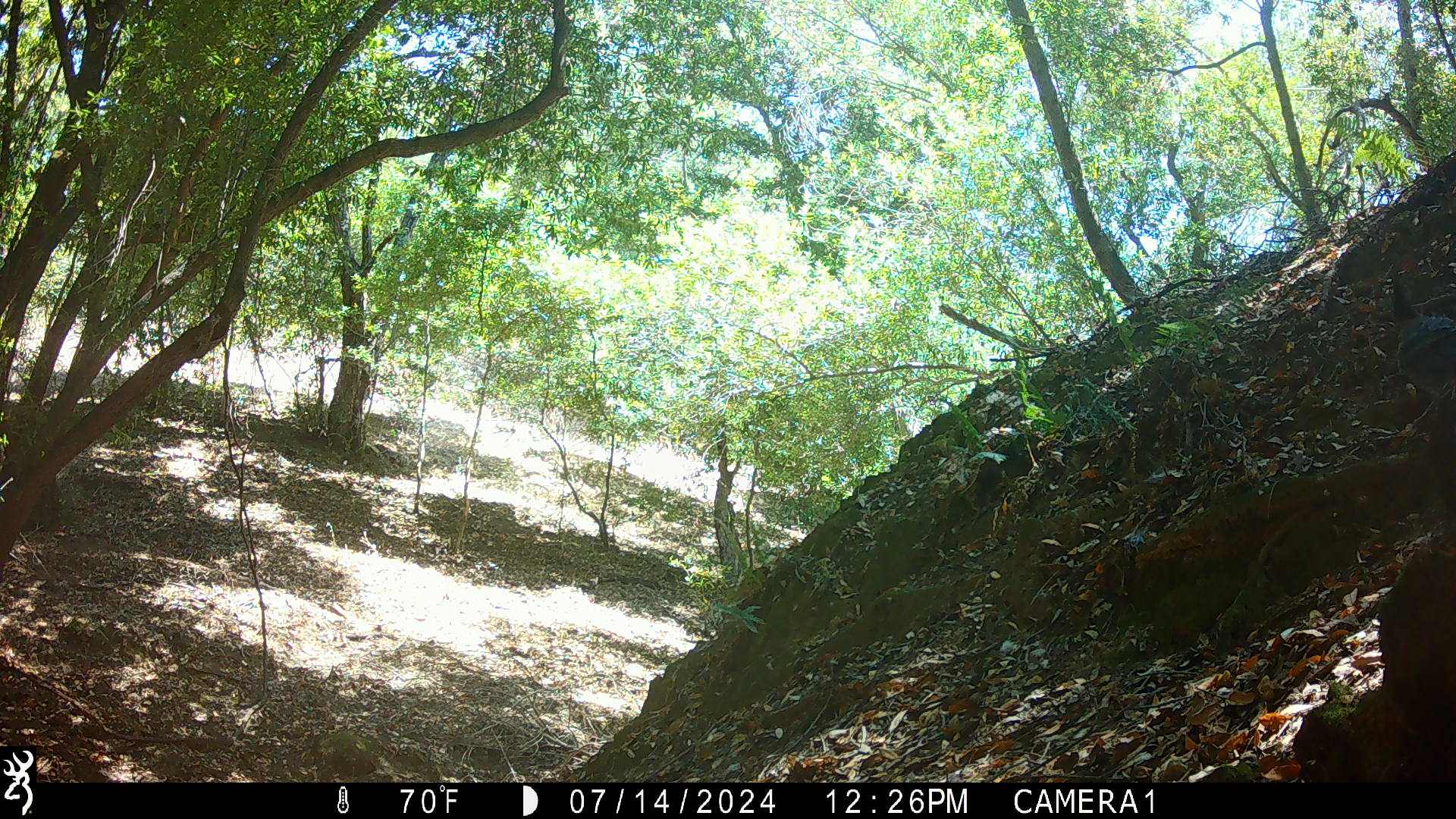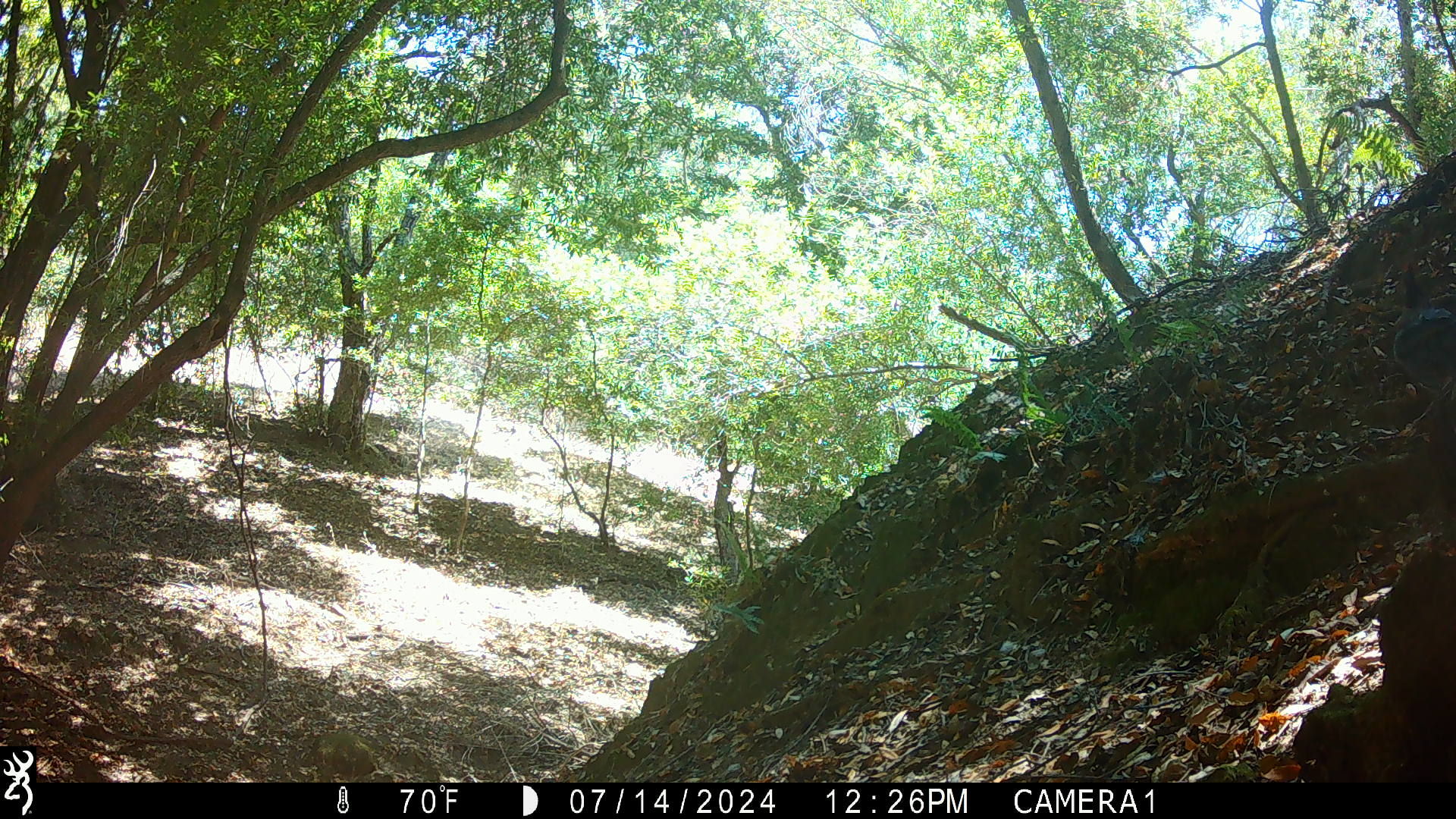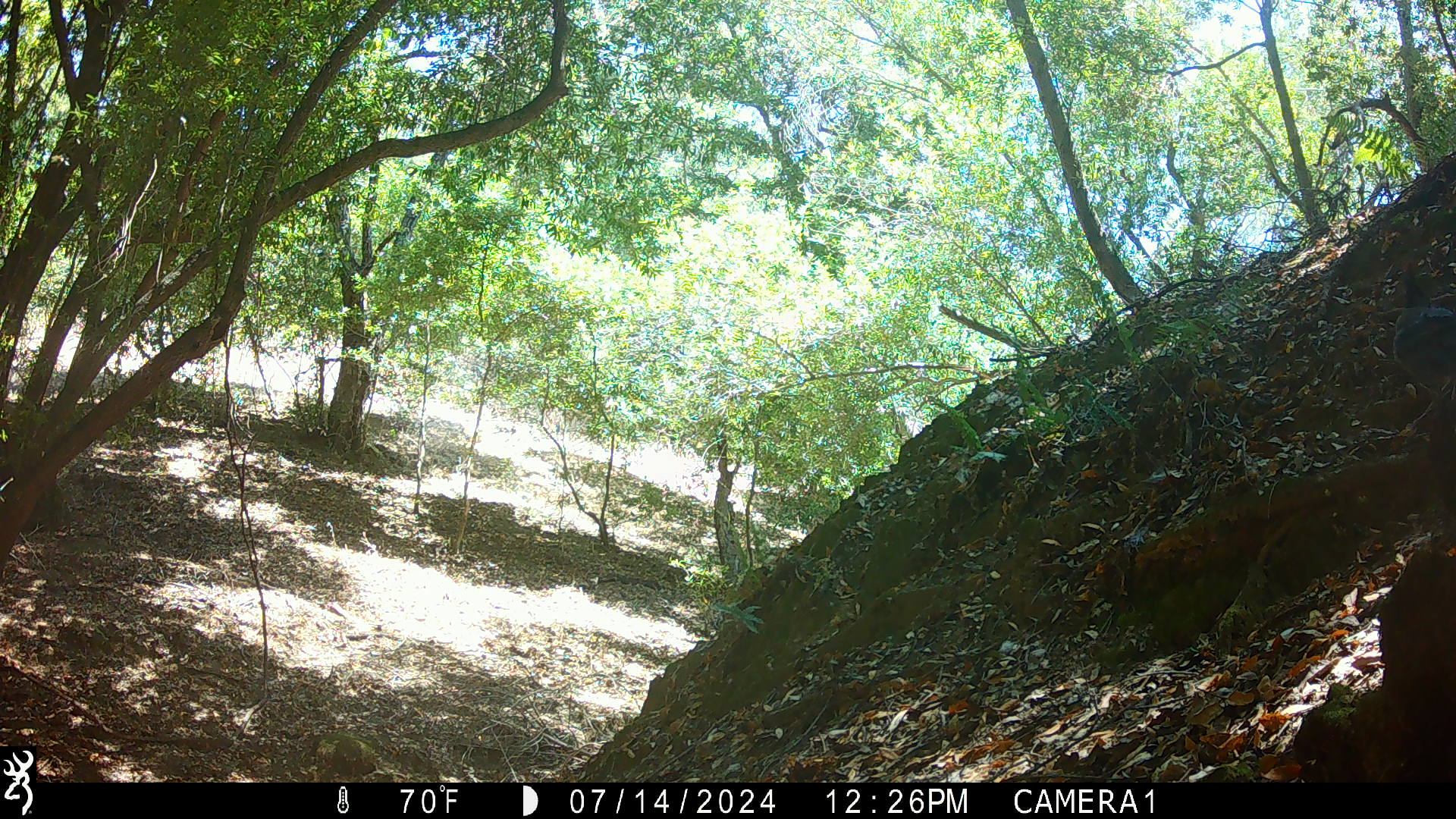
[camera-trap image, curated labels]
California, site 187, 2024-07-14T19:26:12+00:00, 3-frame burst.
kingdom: Animalia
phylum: Chordata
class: Aves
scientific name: Aves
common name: bird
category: unknown bird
Unknown bird (bird) (Aves).